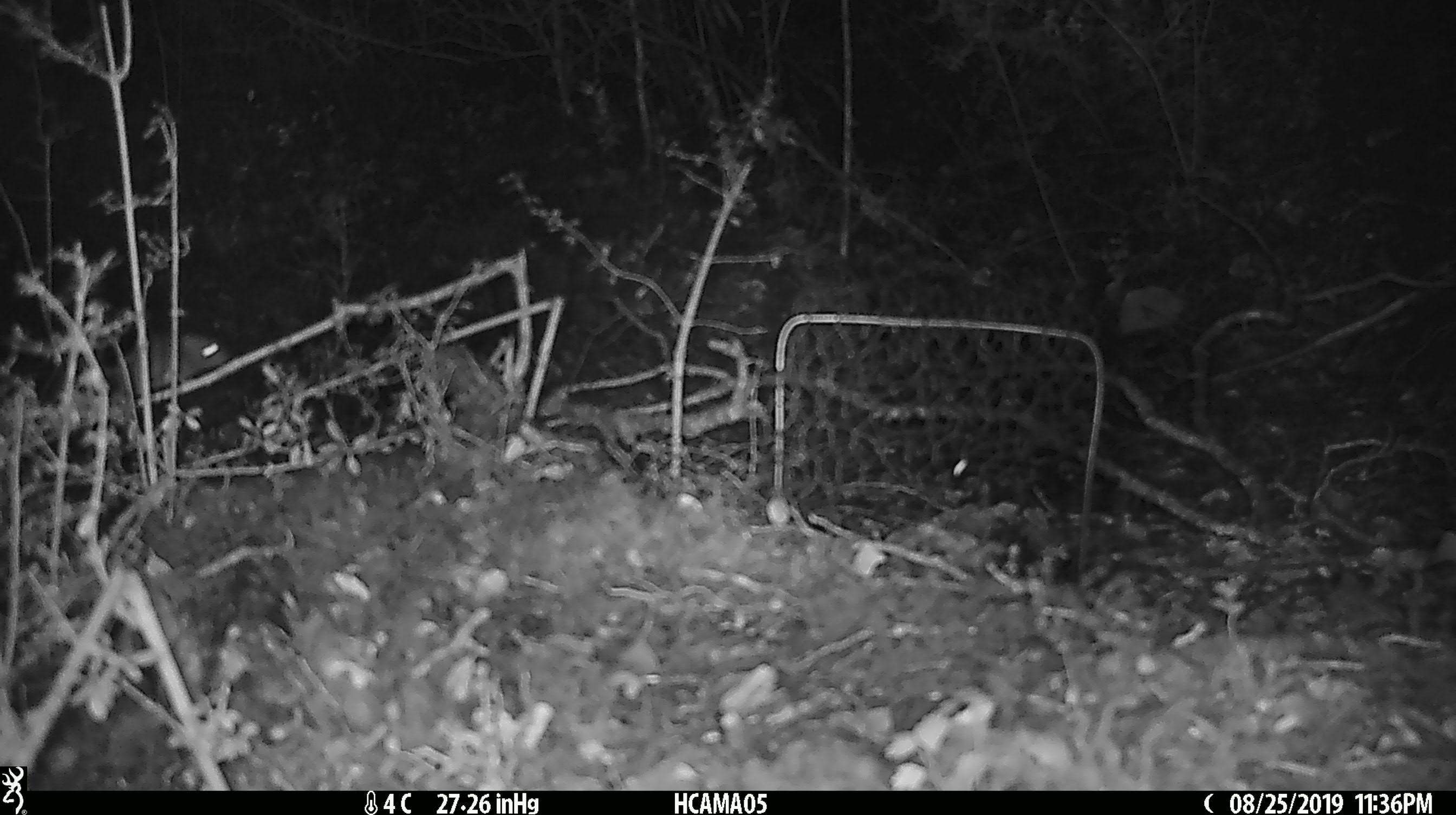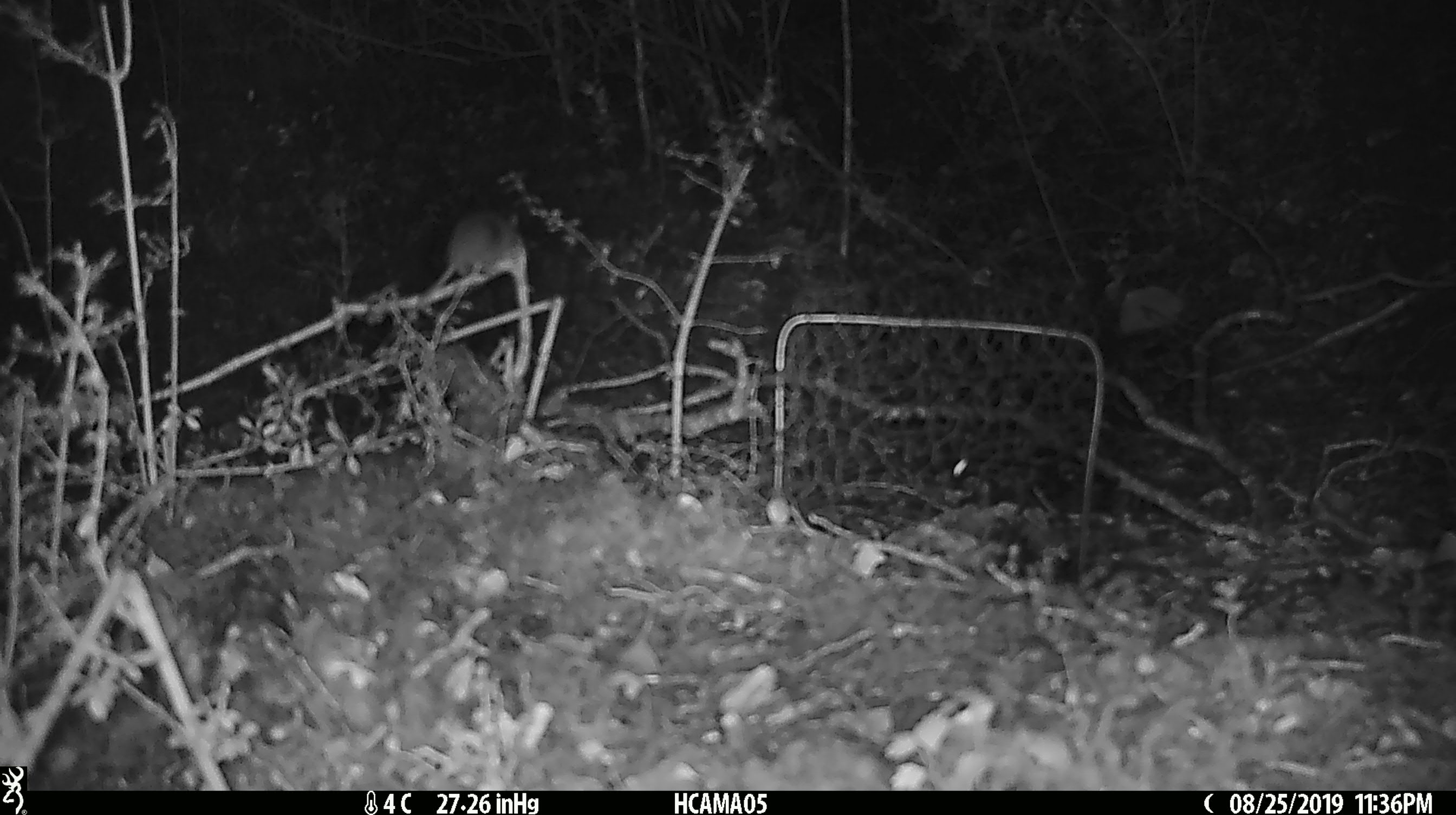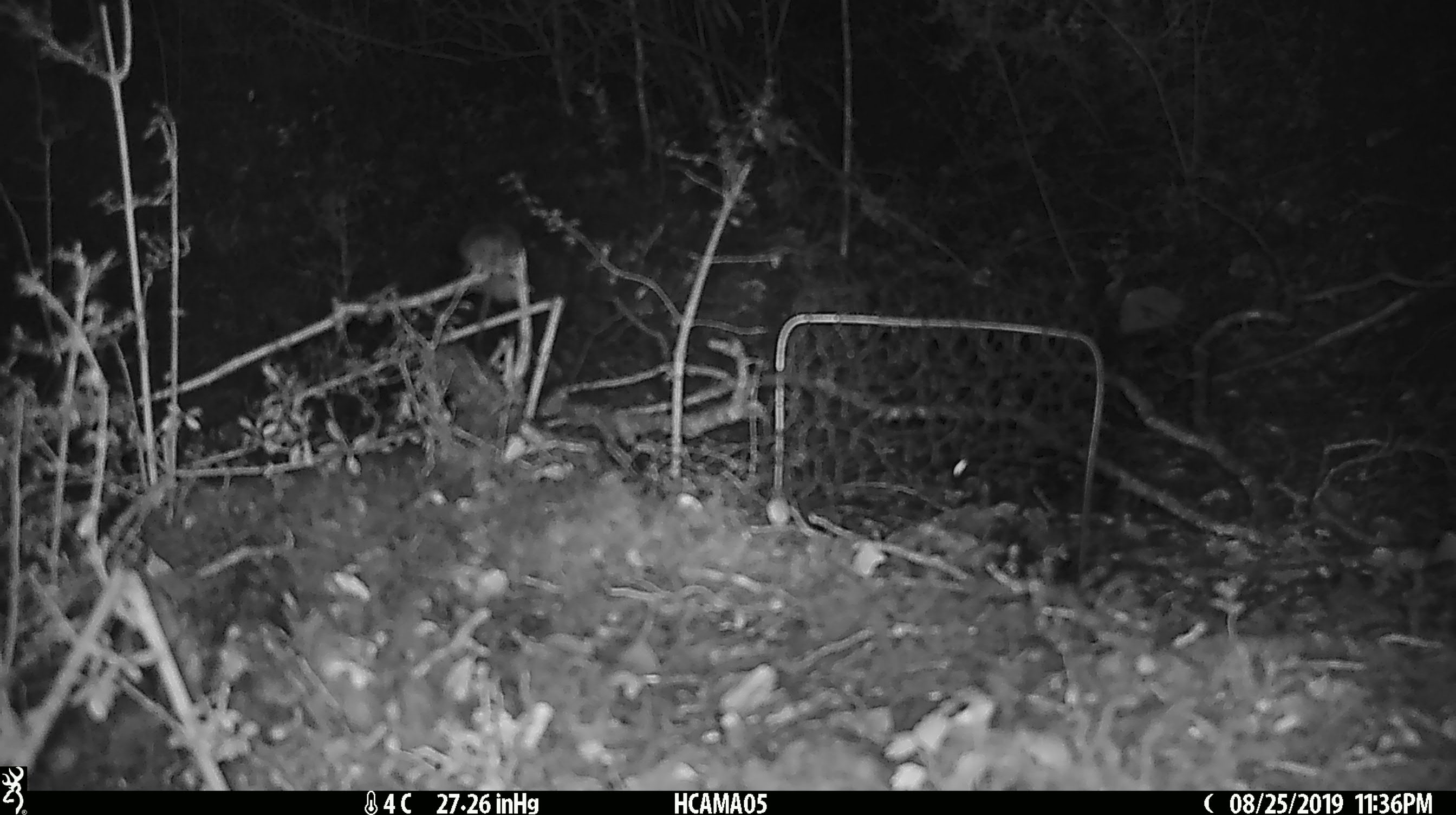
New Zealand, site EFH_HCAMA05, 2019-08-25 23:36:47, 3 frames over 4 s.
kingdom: Animalia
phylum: Chordata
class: Mammalia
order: Rodentia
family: Muridae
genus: Mus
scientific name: Mus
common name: mouse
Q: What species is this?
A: Mouse (Mus).